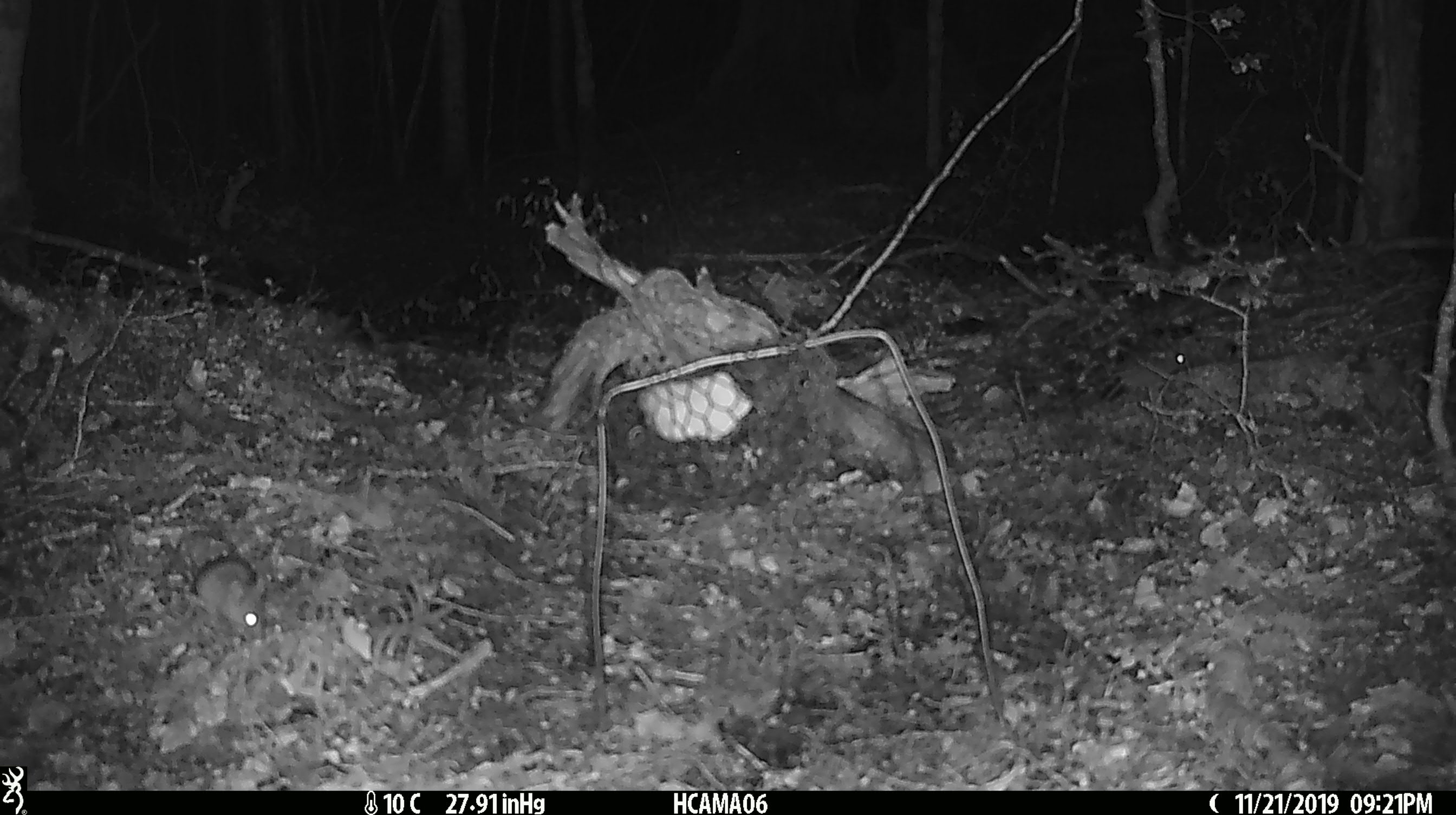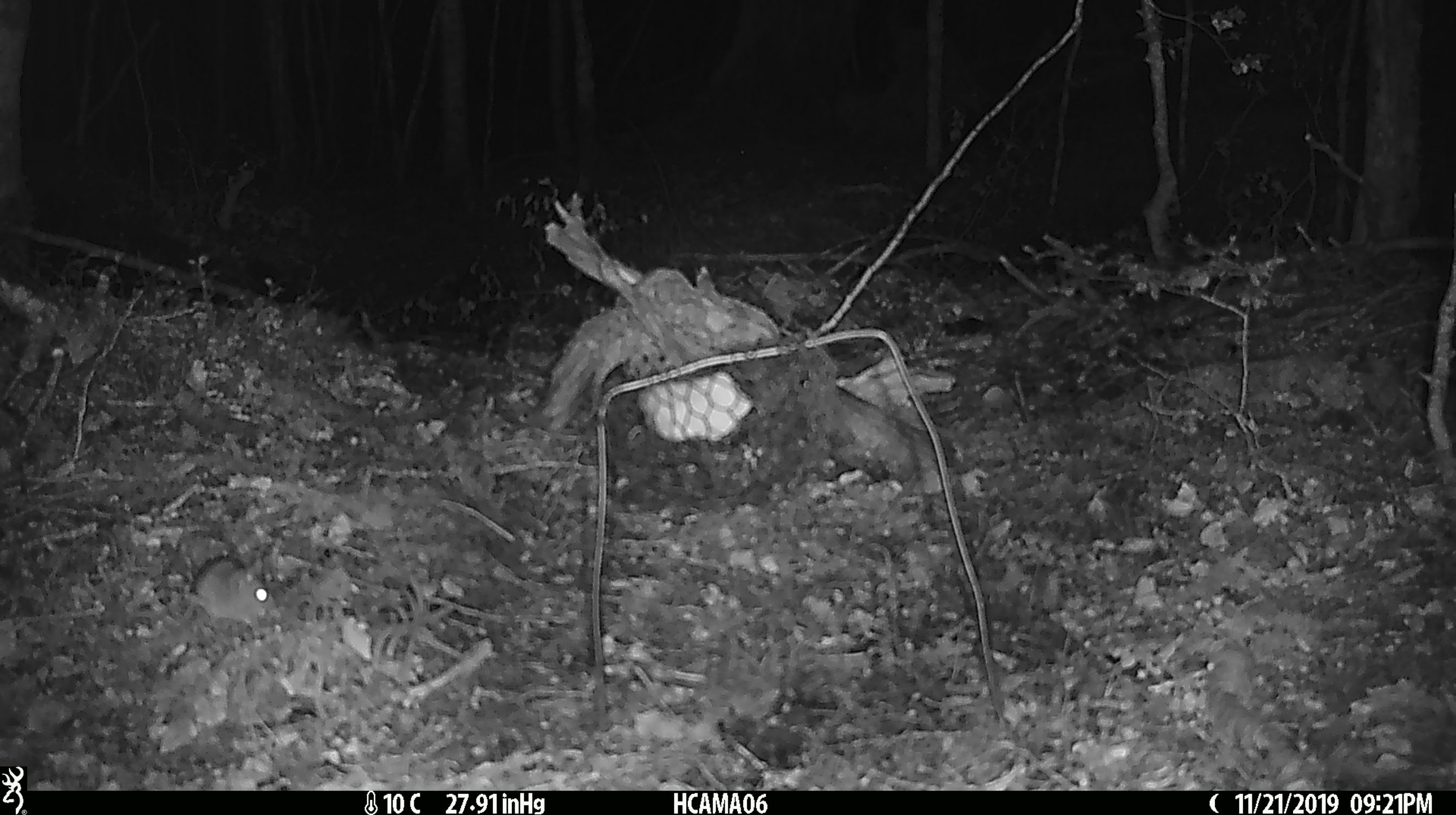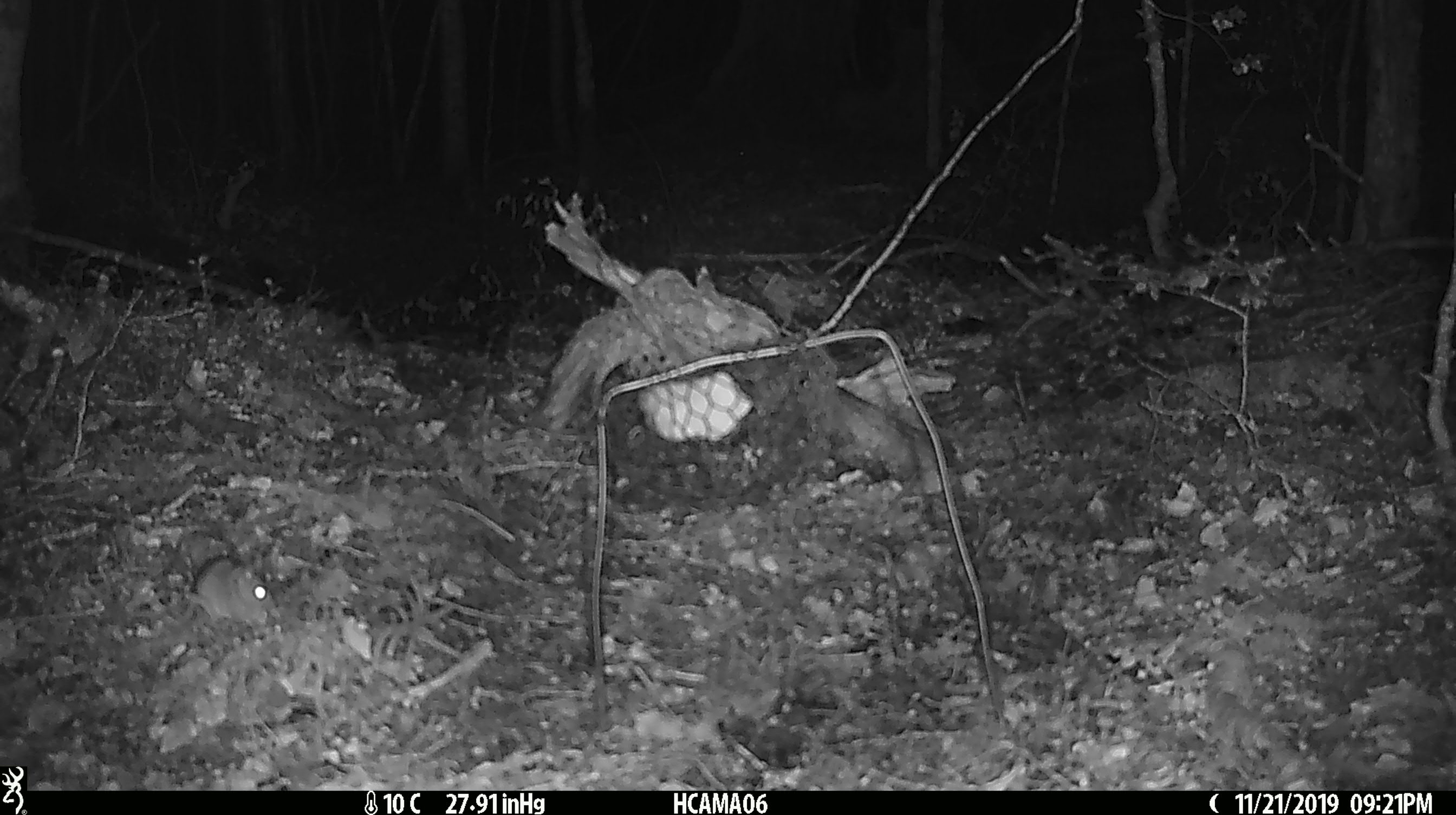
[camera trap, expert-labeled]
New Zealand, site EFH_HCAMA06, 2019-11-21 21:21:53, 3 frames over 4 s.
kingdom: Animalia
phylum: Chordata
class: Mammalia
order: Rodentia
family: Muridae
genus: Mus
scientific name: Mus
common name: mouse